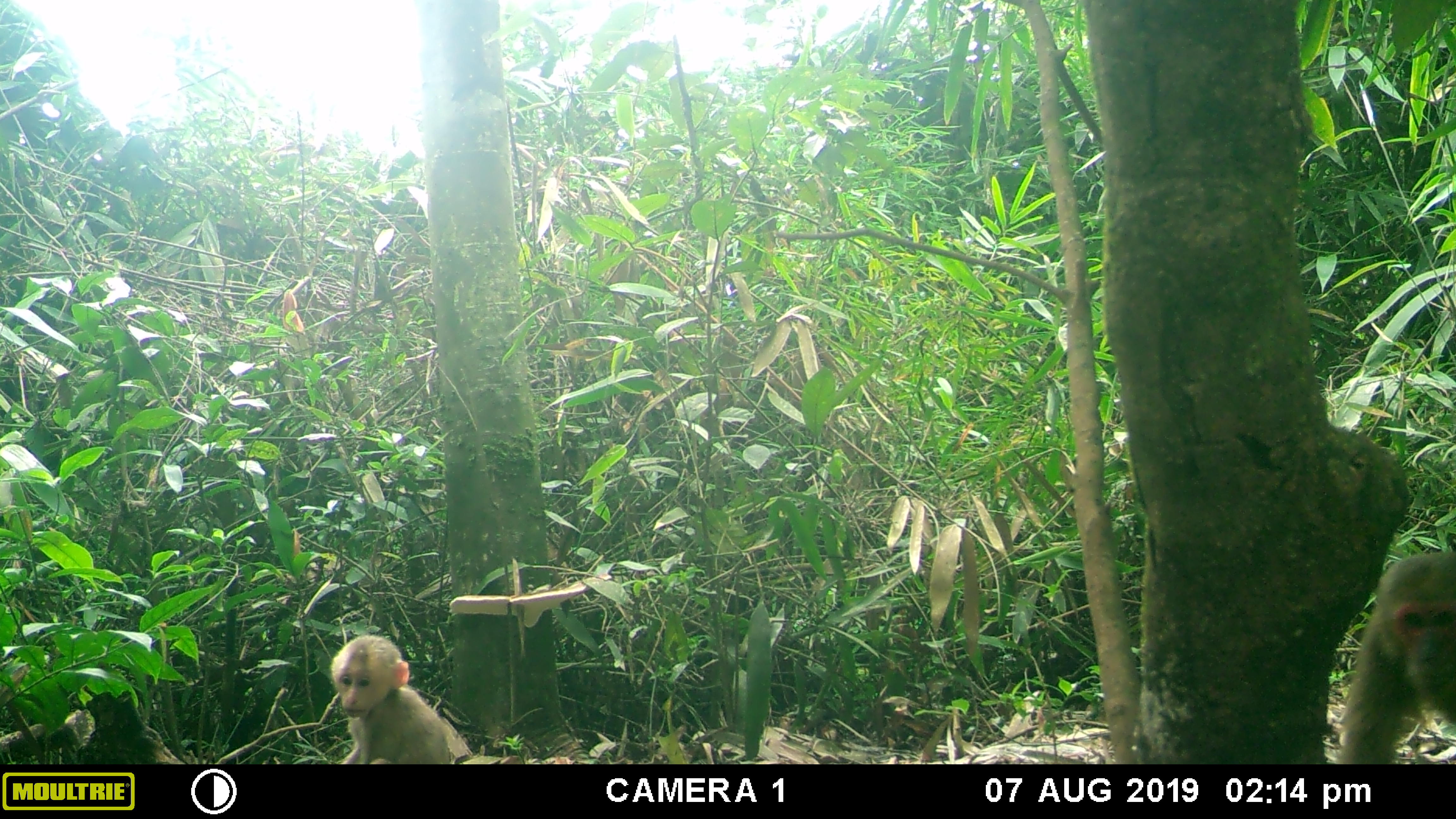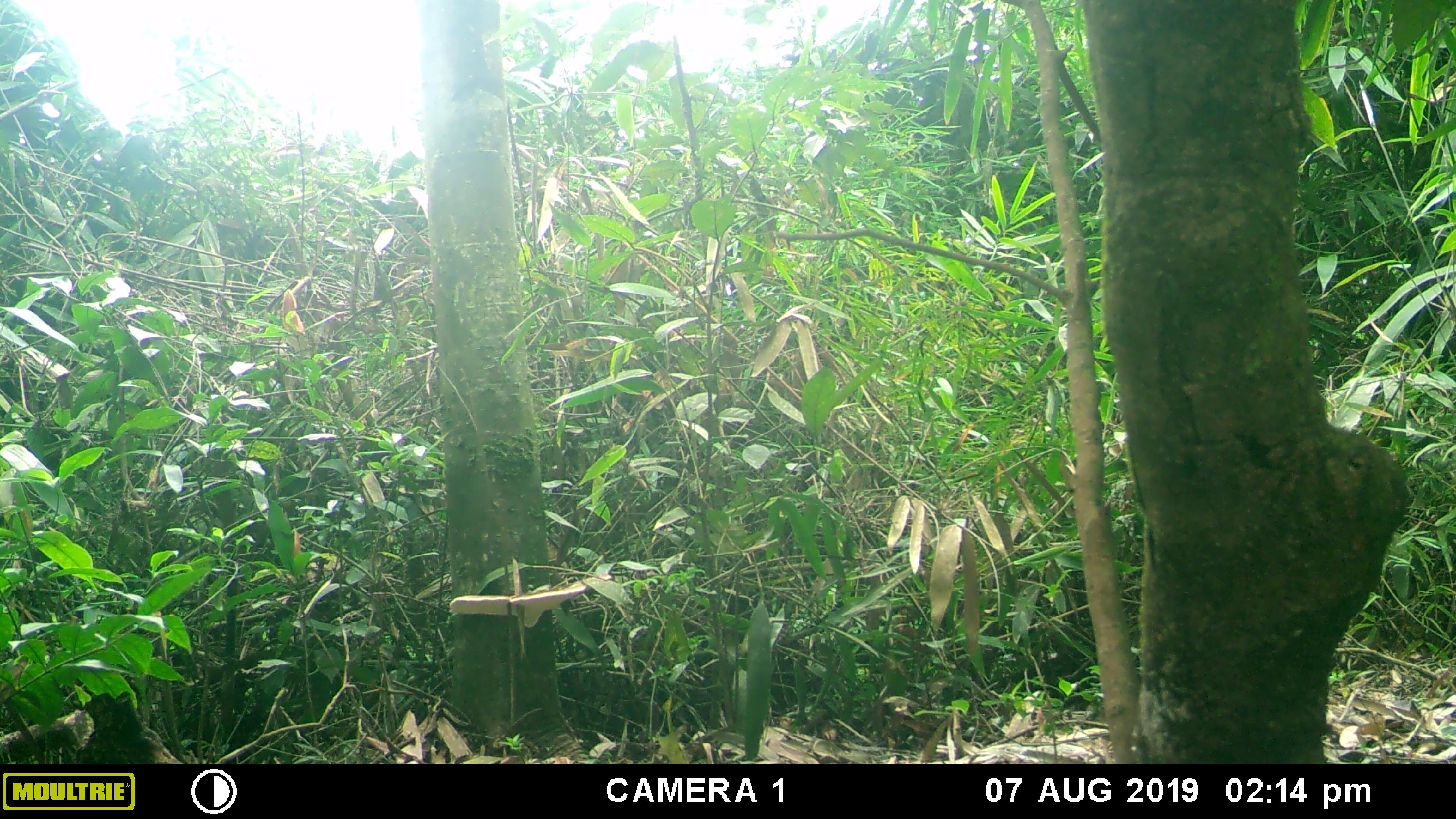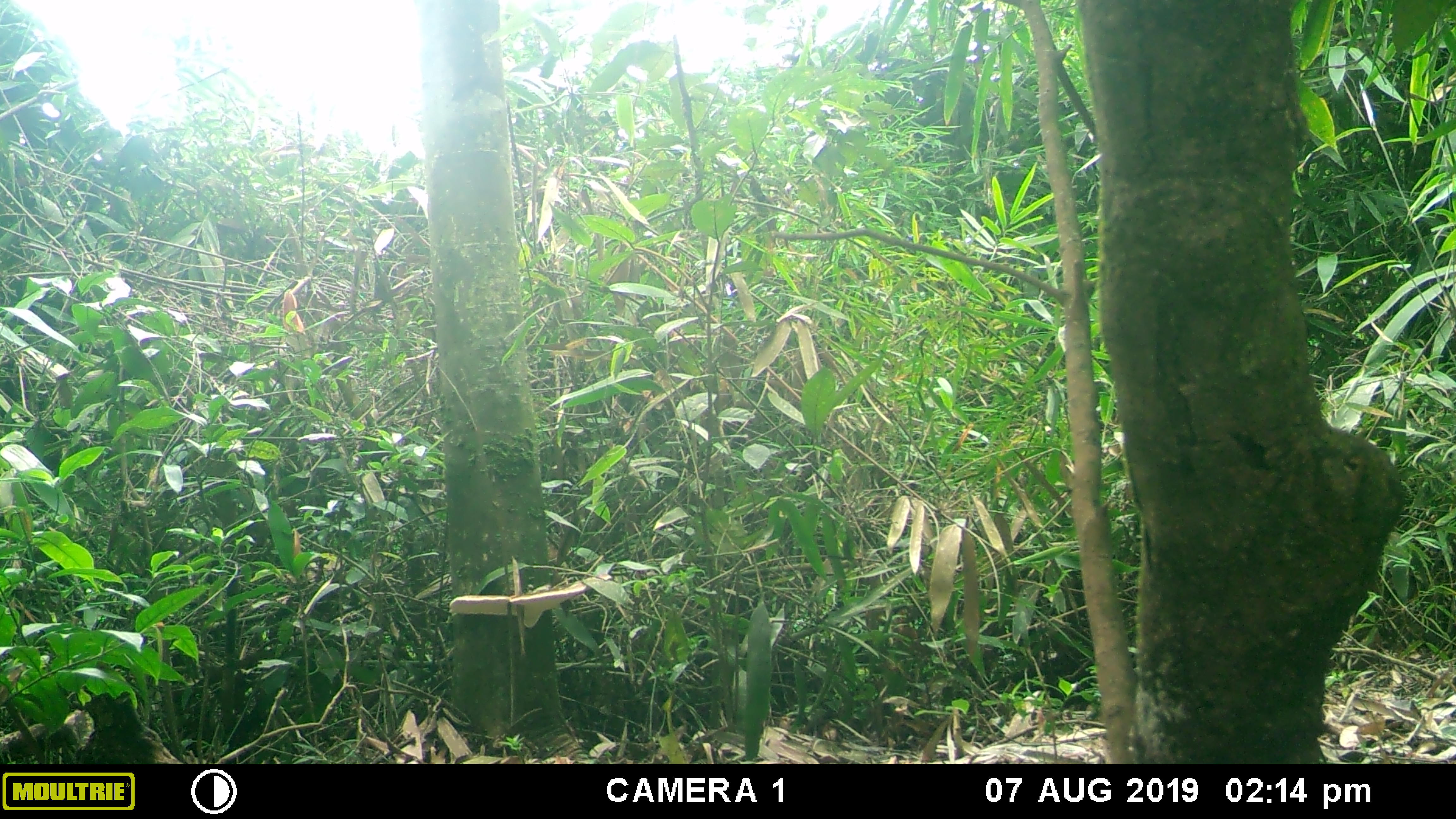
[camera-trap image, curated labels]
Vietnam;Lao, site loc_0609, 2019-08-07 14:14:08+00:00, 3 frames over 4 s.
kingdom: Animalia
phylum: Chordata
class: Mammalia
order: Primates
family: Cercopithecidae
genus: Macaca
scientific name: Macaca arctoides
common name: stump-tailed macaque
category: stump tailed macaque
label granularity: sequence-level